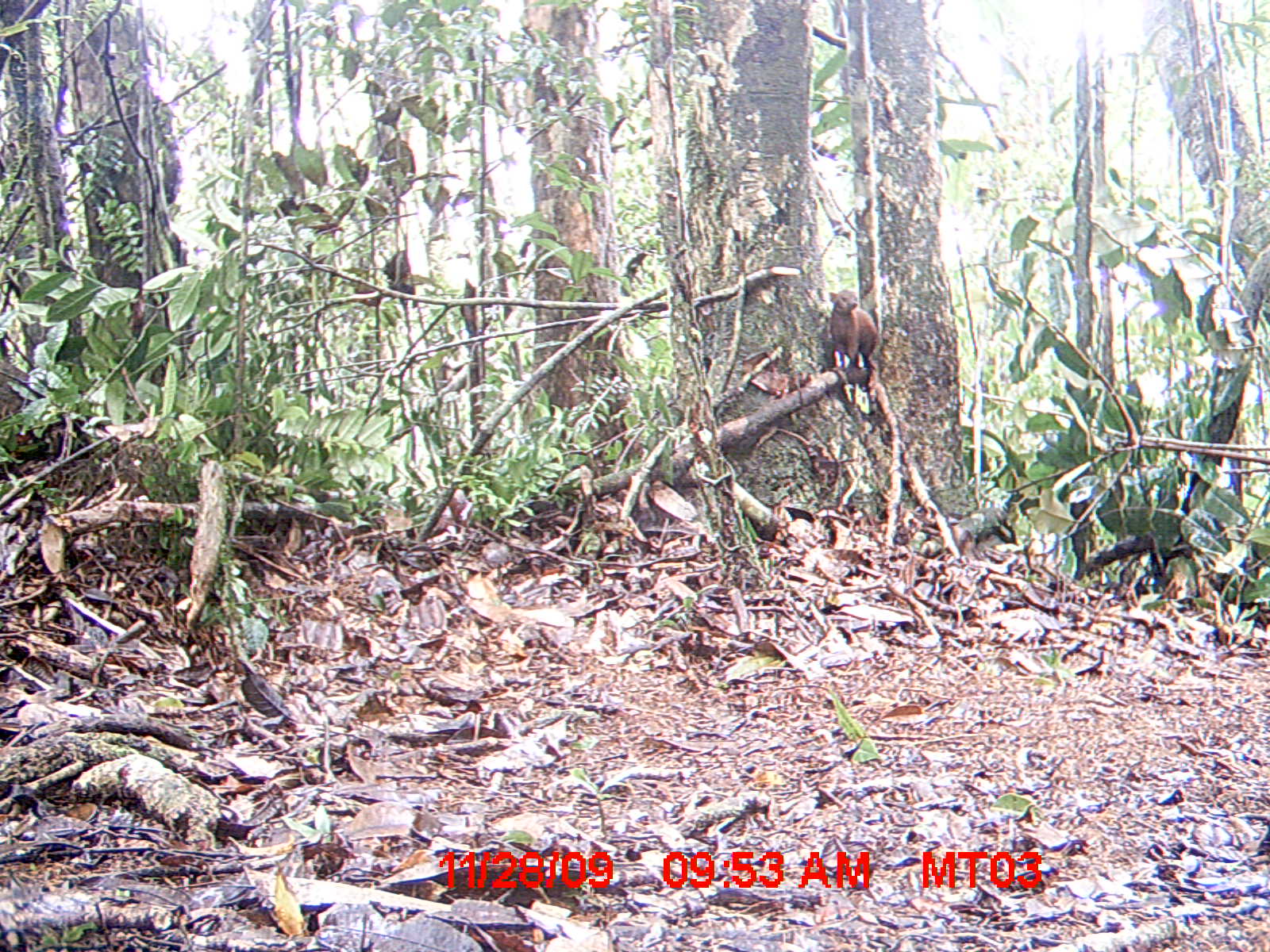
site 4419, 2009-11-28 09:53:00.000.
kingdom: Animalia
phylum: Chordata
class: Mammalia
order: Carnivora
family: Eupleridae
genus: Galidia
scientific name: Galidia elegans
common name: ring-tailed vontsira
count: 2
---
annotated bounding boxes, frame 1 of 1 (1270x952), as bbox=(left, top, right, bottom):
galidia elegans: bbox=(825, 288, 880, 371)